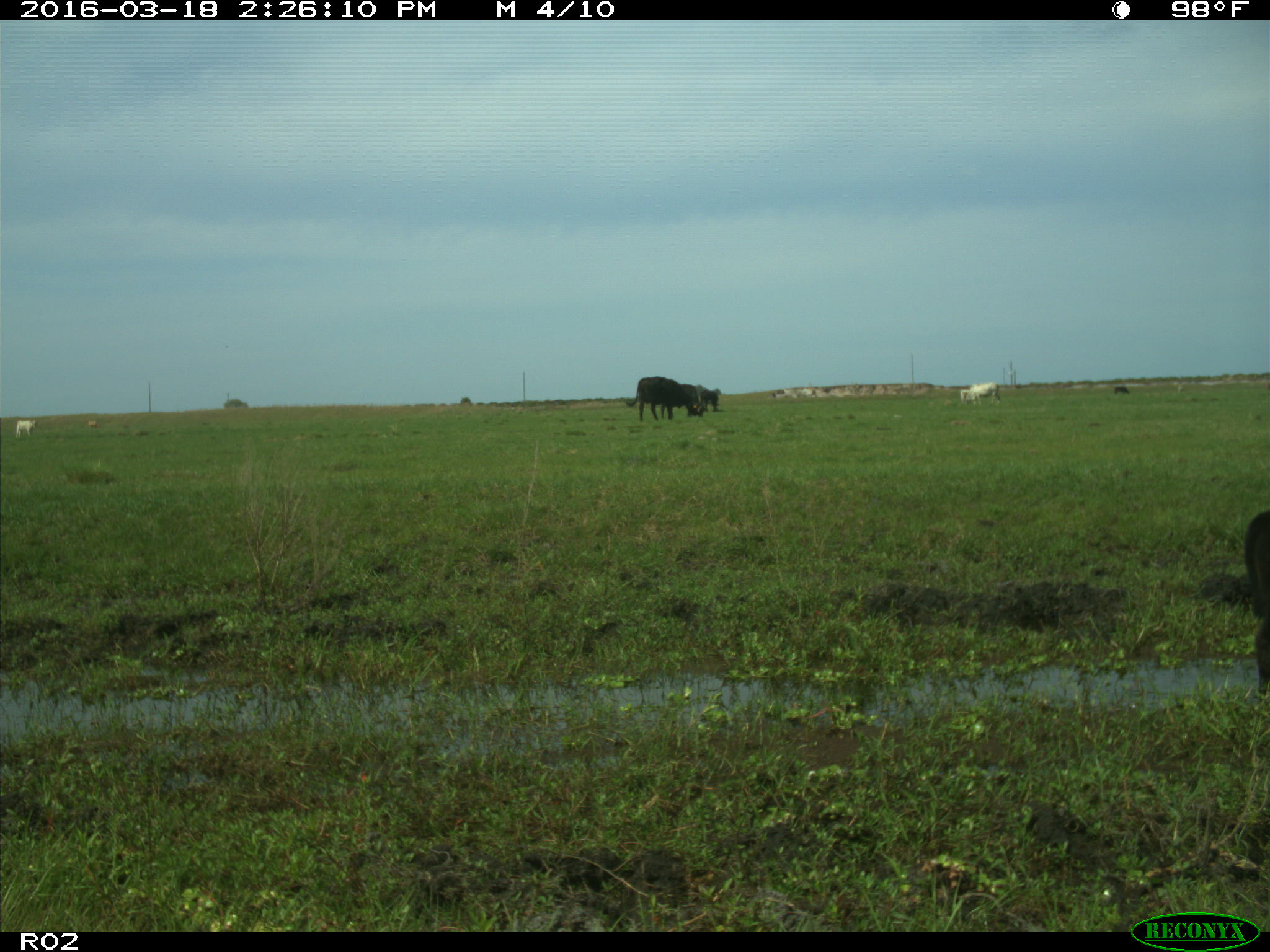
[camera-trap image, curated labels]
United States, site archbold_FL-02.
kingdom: Animalia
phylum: Chordata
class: Mammalia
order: Artiodactyla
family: Bovidae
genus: Bos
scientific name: Bos taurus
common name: domestic cow